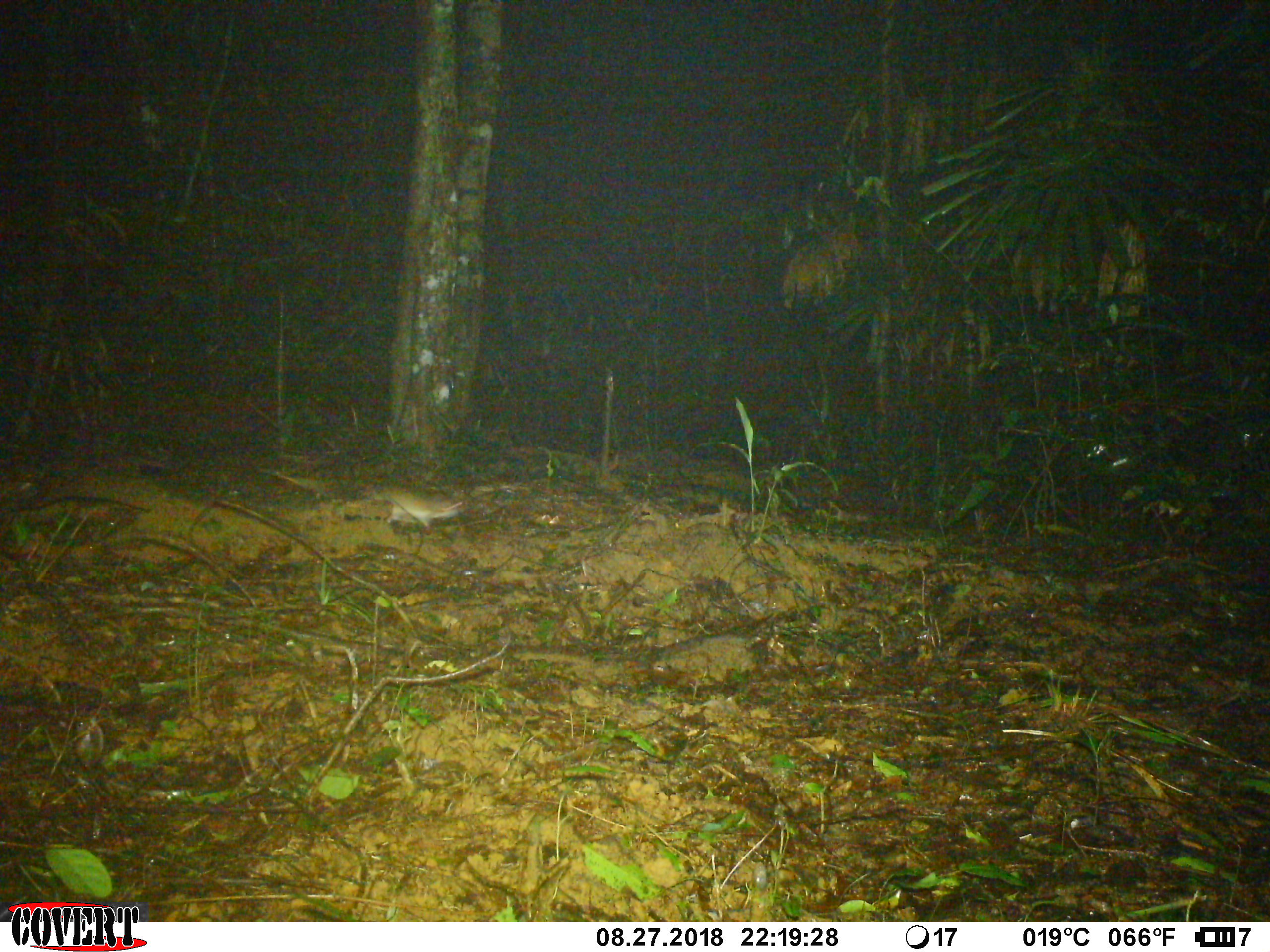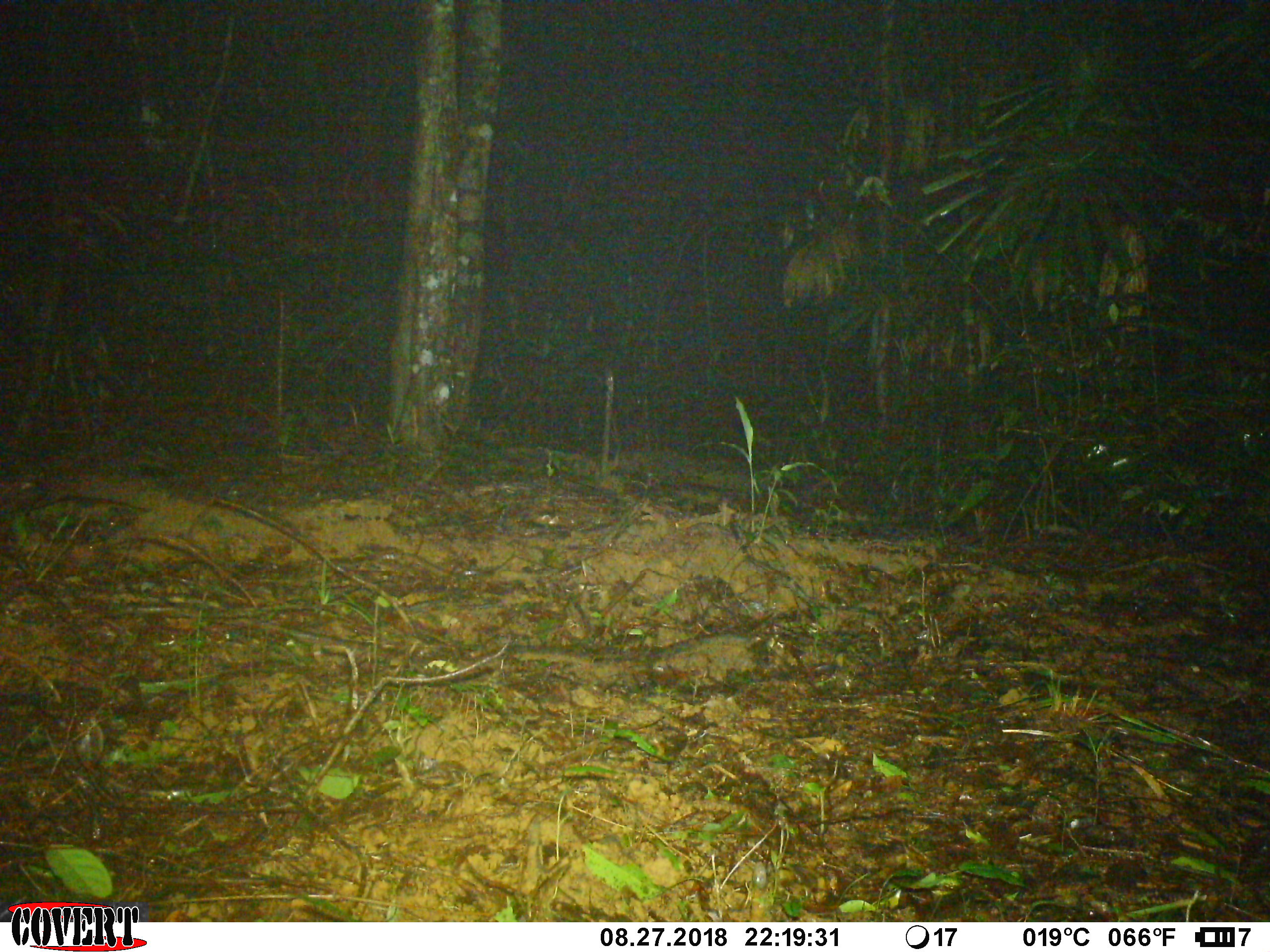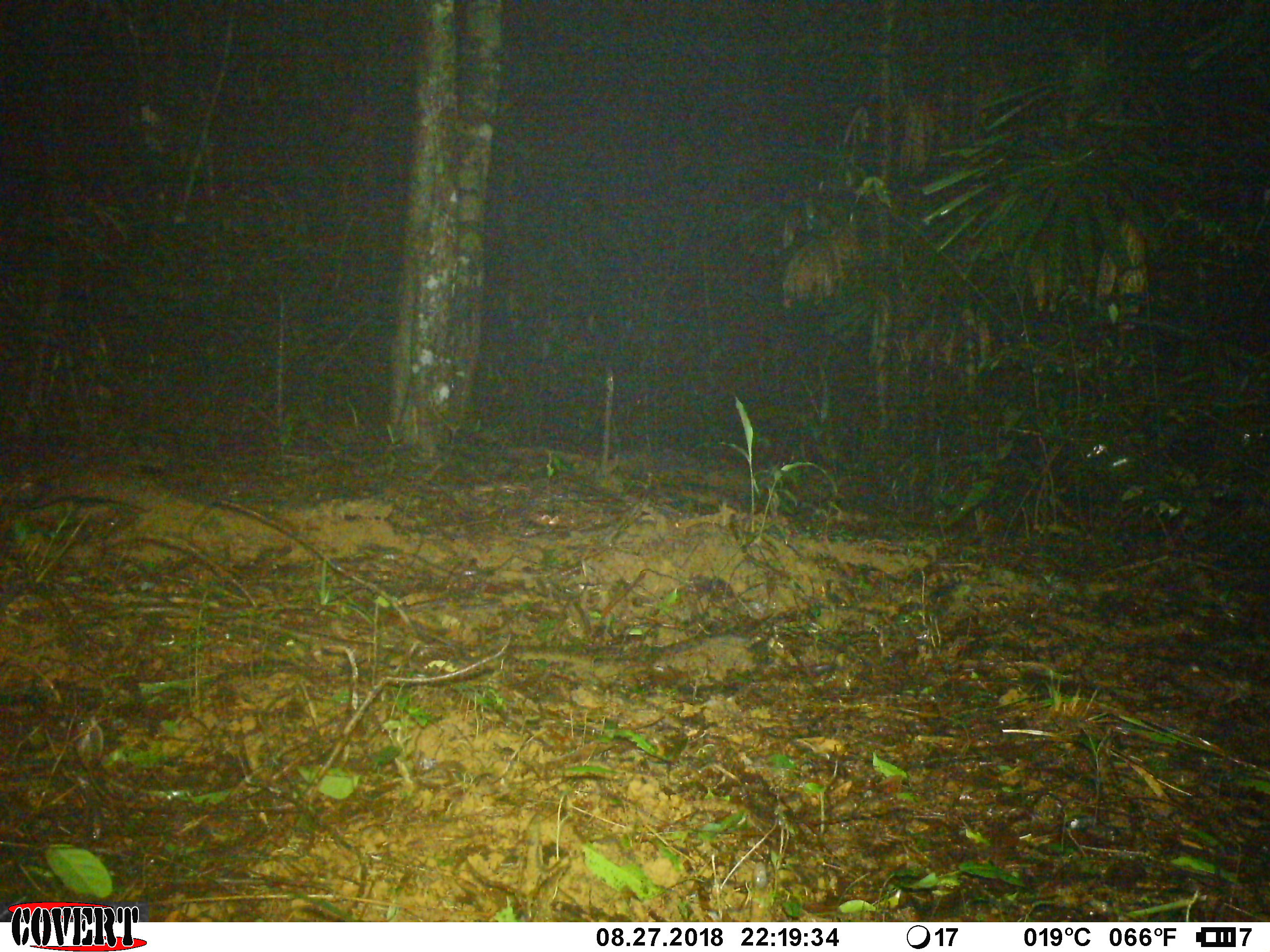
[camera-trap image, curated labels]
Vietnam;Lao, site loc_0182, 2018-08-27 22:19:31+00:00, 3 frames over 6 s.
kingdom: Animalia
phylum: Chordata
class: Mammalia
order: Rodentia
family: Muridae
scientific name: Muridae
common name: old-world mice and rats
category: unidentified murid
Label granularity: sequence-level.